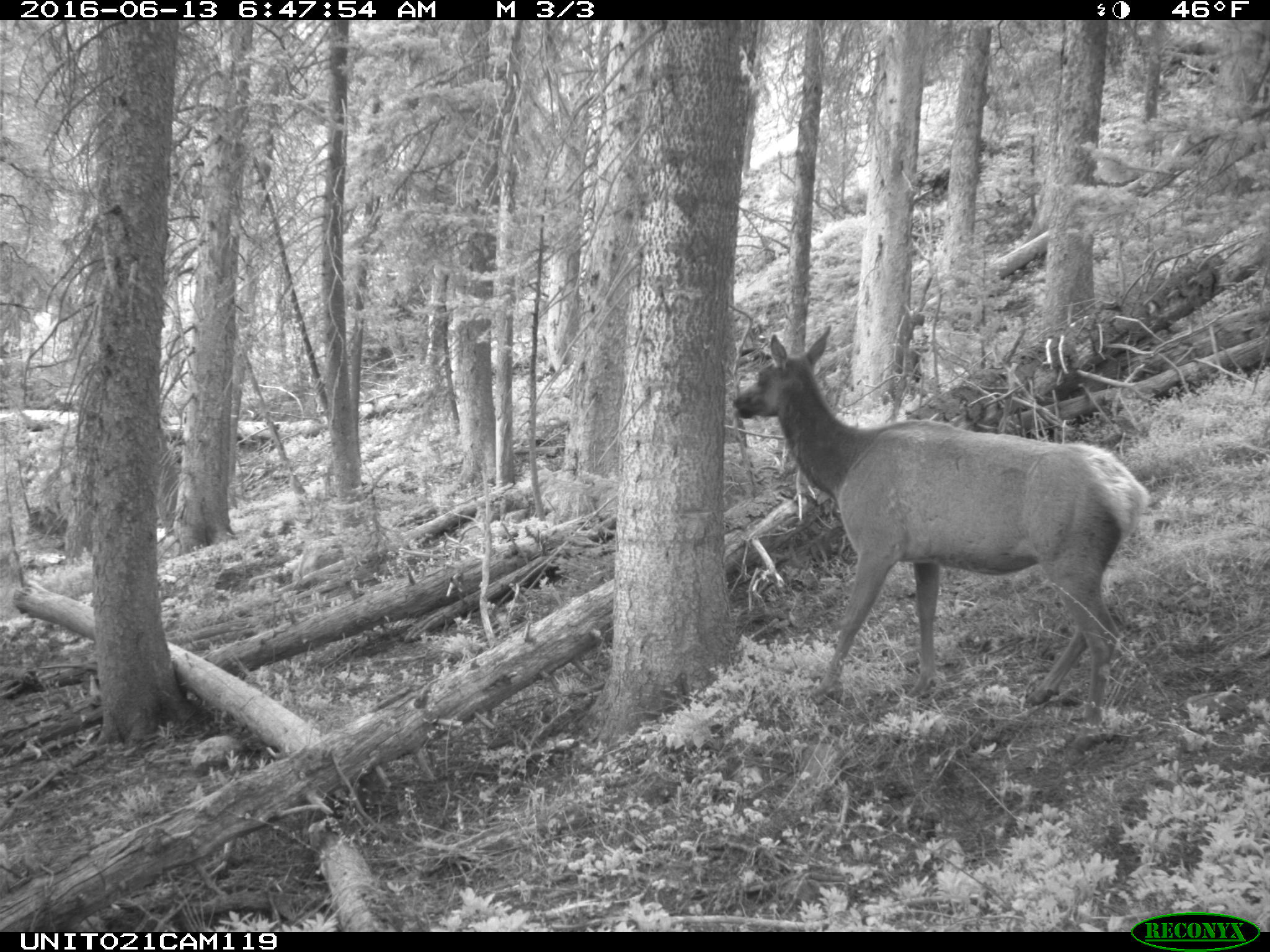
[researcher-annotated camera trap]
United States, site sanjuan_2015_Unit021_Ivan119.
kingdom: Animalia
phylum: Chordata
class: Mammalia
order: Artiodactyla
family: Cervidae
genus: Cervus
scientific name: Cervus elaphus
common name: red deer